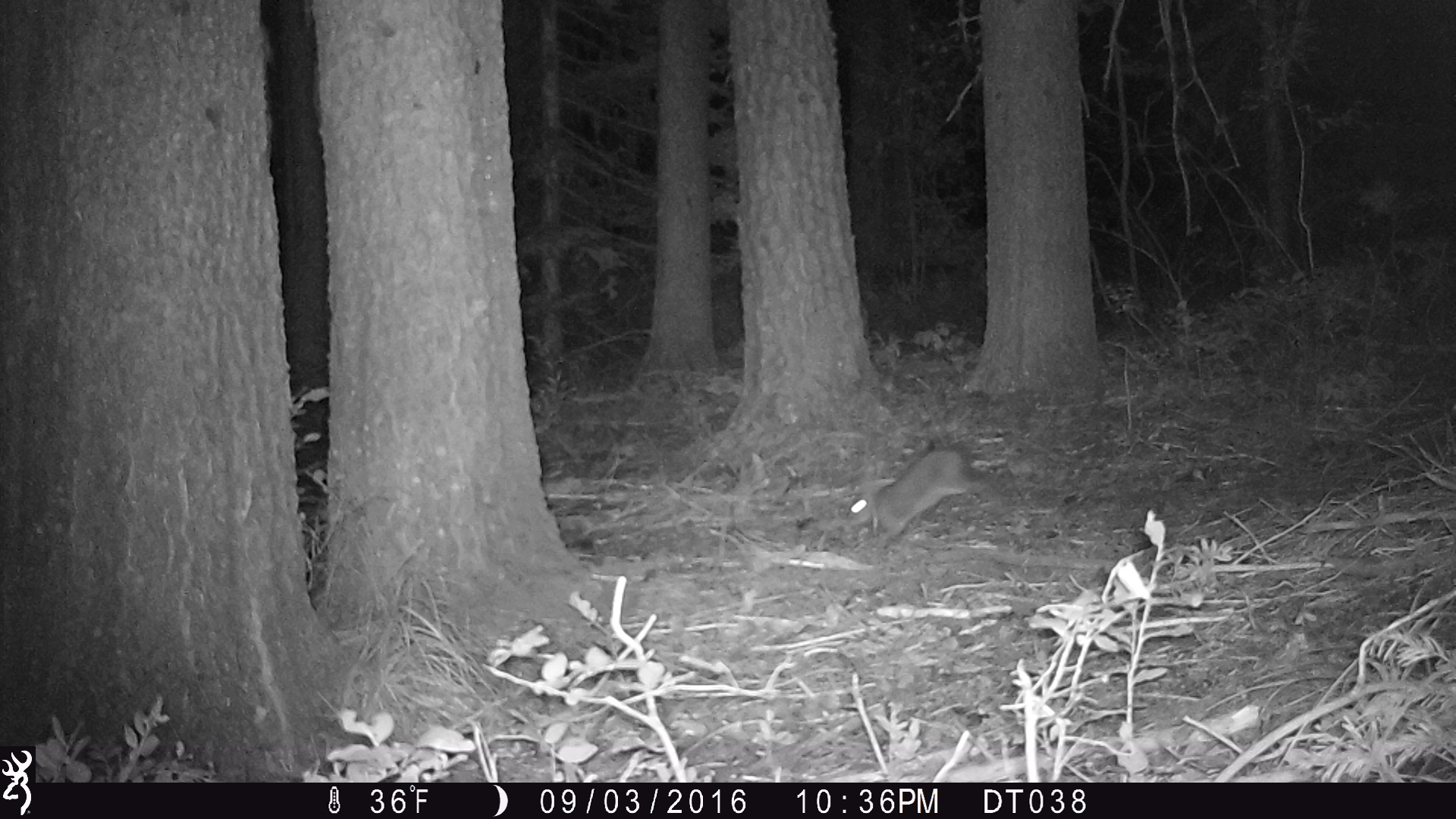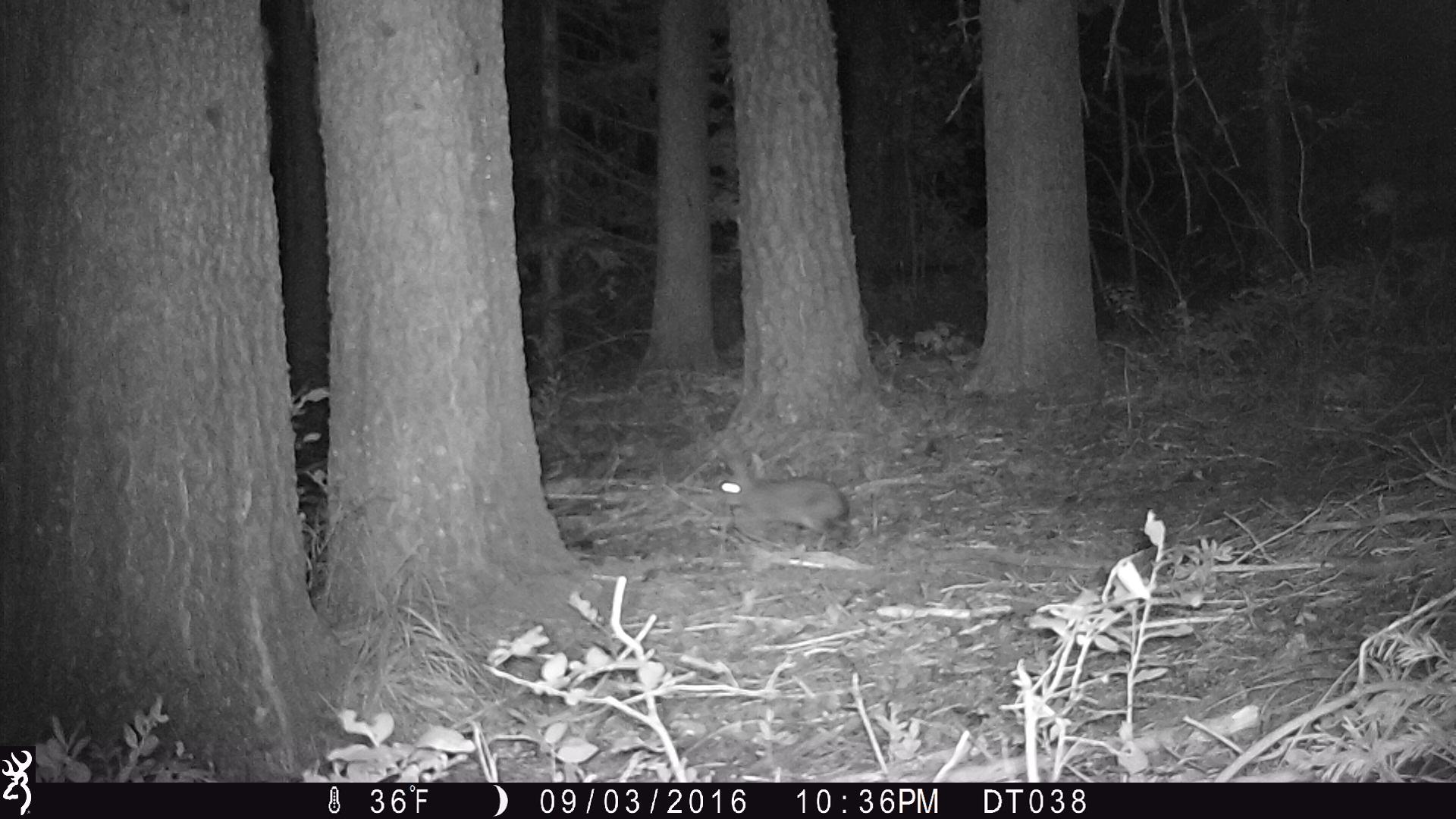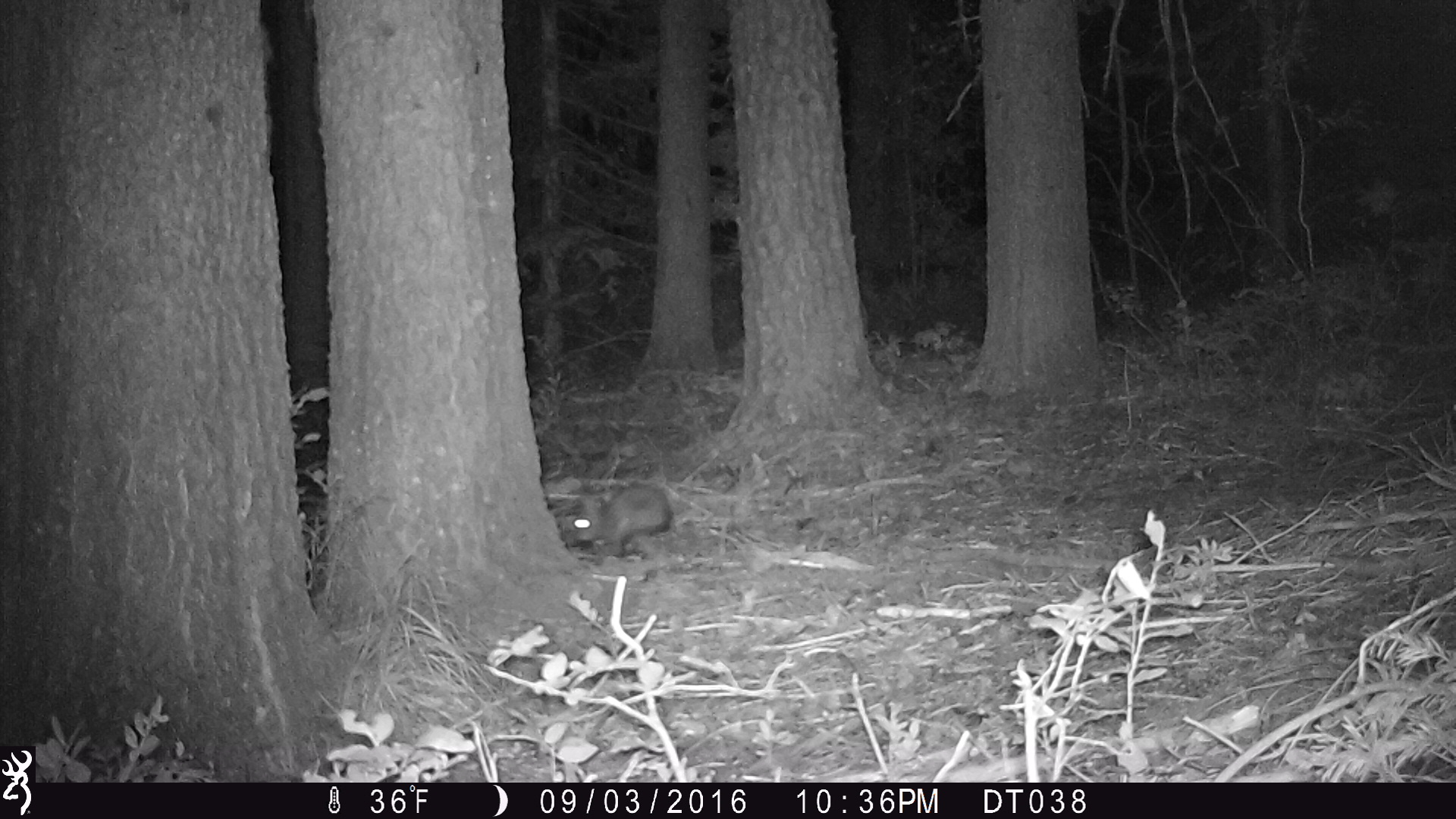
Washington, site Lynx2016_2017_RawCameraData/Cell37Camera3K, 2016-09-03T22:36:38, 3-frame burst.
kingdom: Animalia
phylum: Chordata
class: Mammalia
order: Lagomorpha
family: Leporidae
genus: Lepus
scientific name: Lepus americanus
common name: snowshoe hare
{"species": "Lepus americanus (snowshoe hare)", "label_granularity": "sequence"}